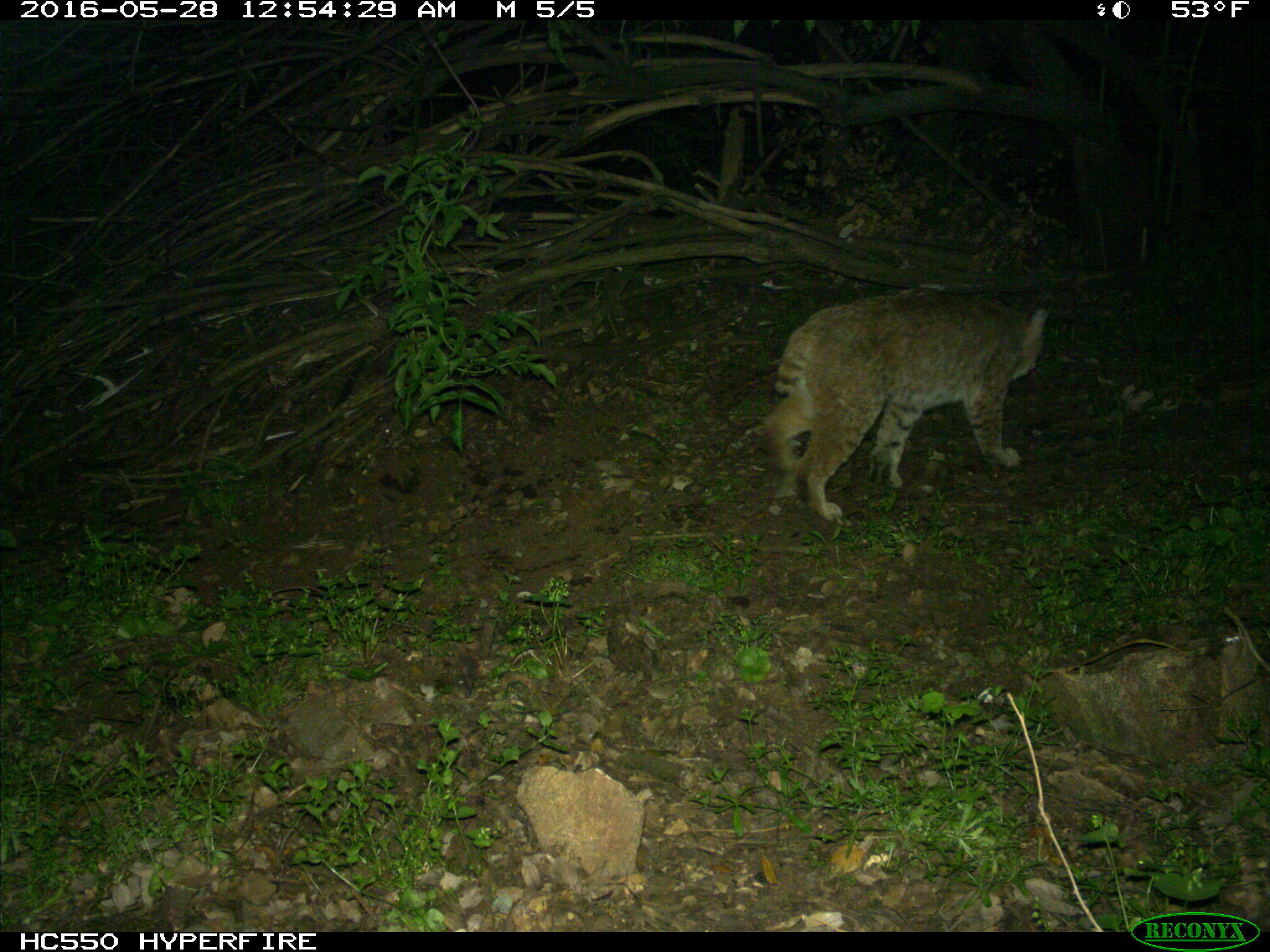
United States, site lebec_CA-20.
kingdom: Animalia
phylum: Chordata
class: Mammalia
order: Carnivora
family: Felidae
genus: Lynx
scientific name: Lynx rufus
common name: bobcat